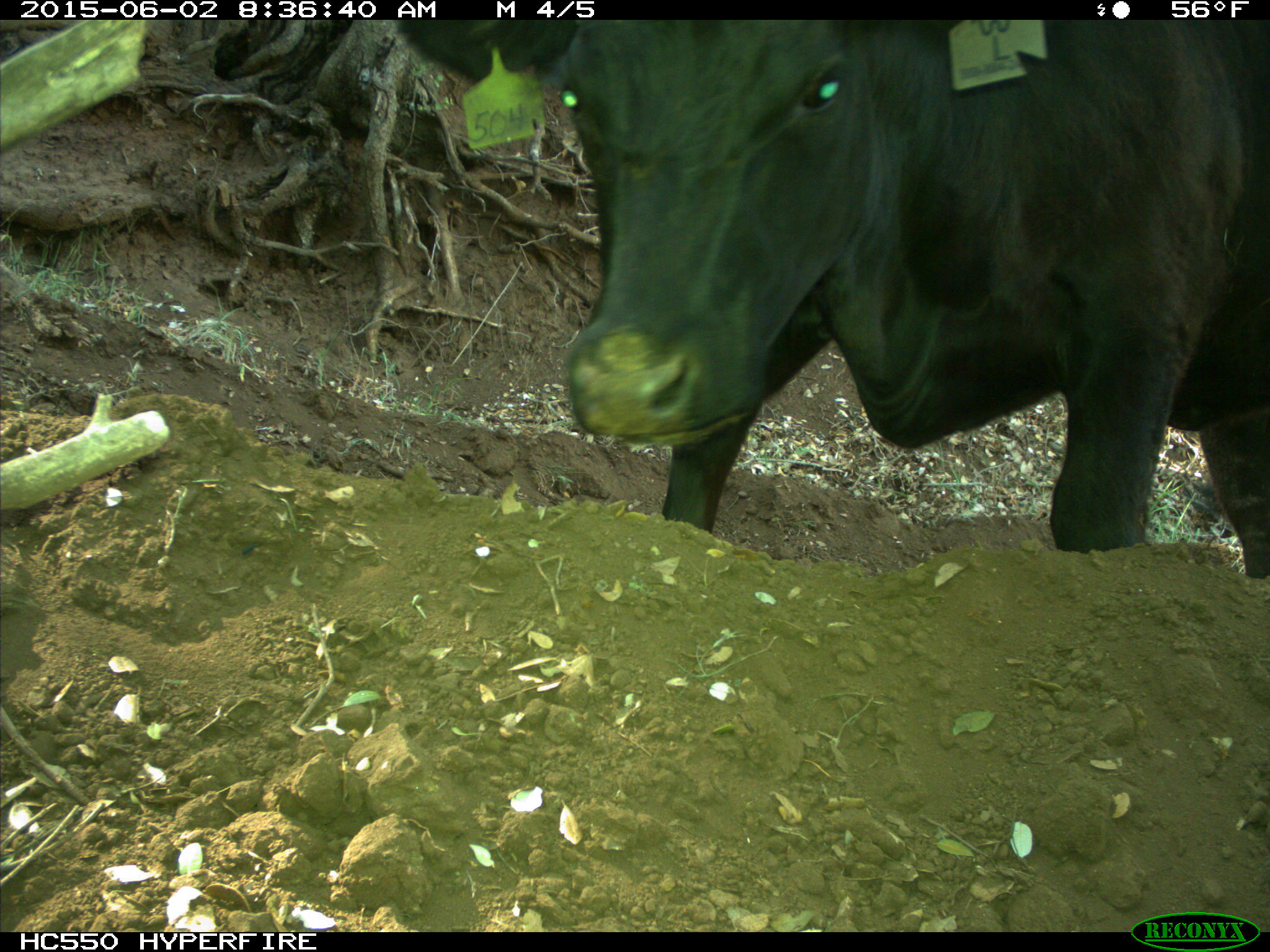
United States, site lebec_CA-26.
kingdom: Animalia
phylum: Chordata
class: Mammalia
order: Artiodactyla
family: Bovidae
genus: Bos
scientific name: Bos taurus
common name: domestic cow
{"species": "Bos taurus (domestic cow)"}